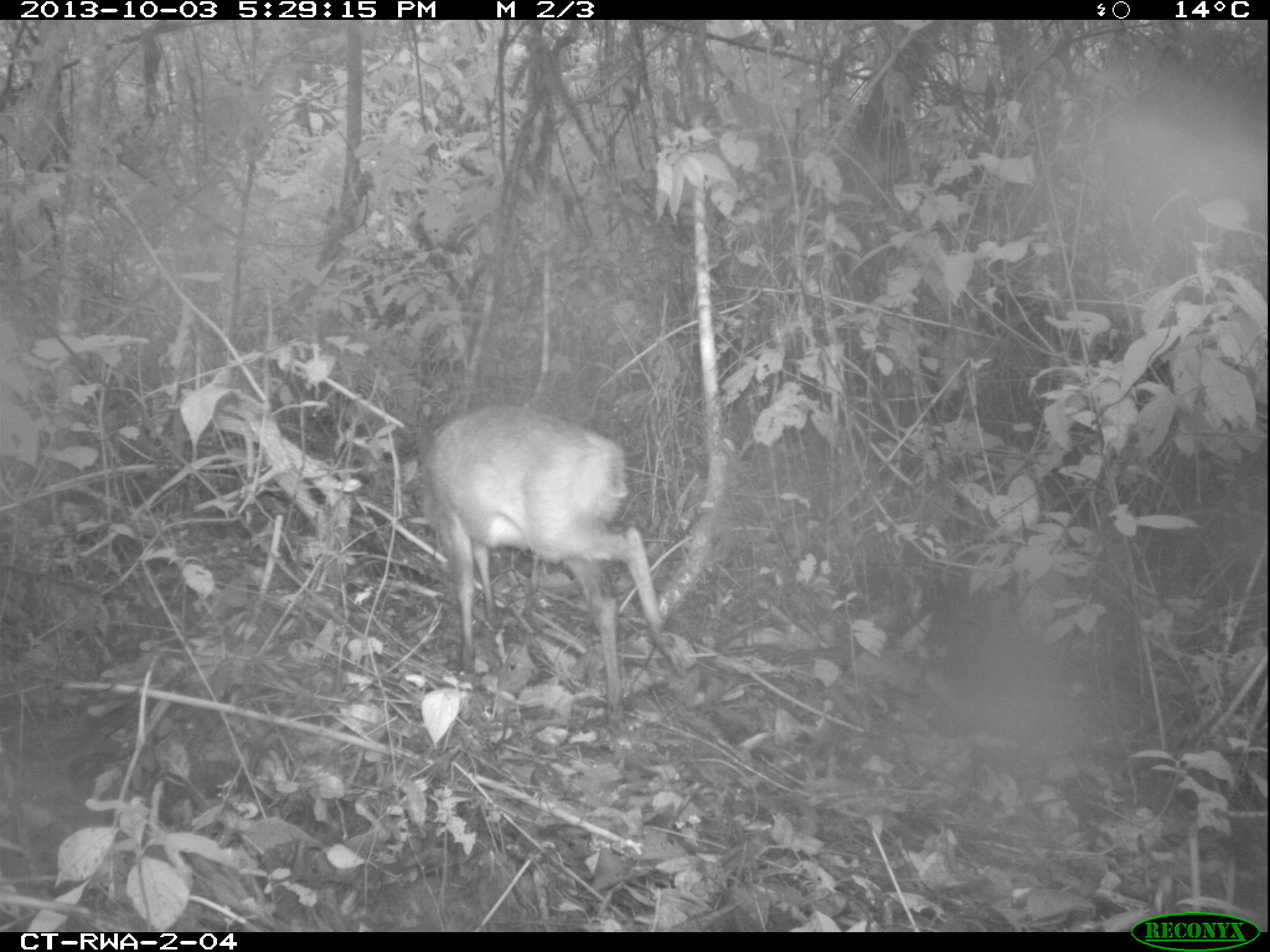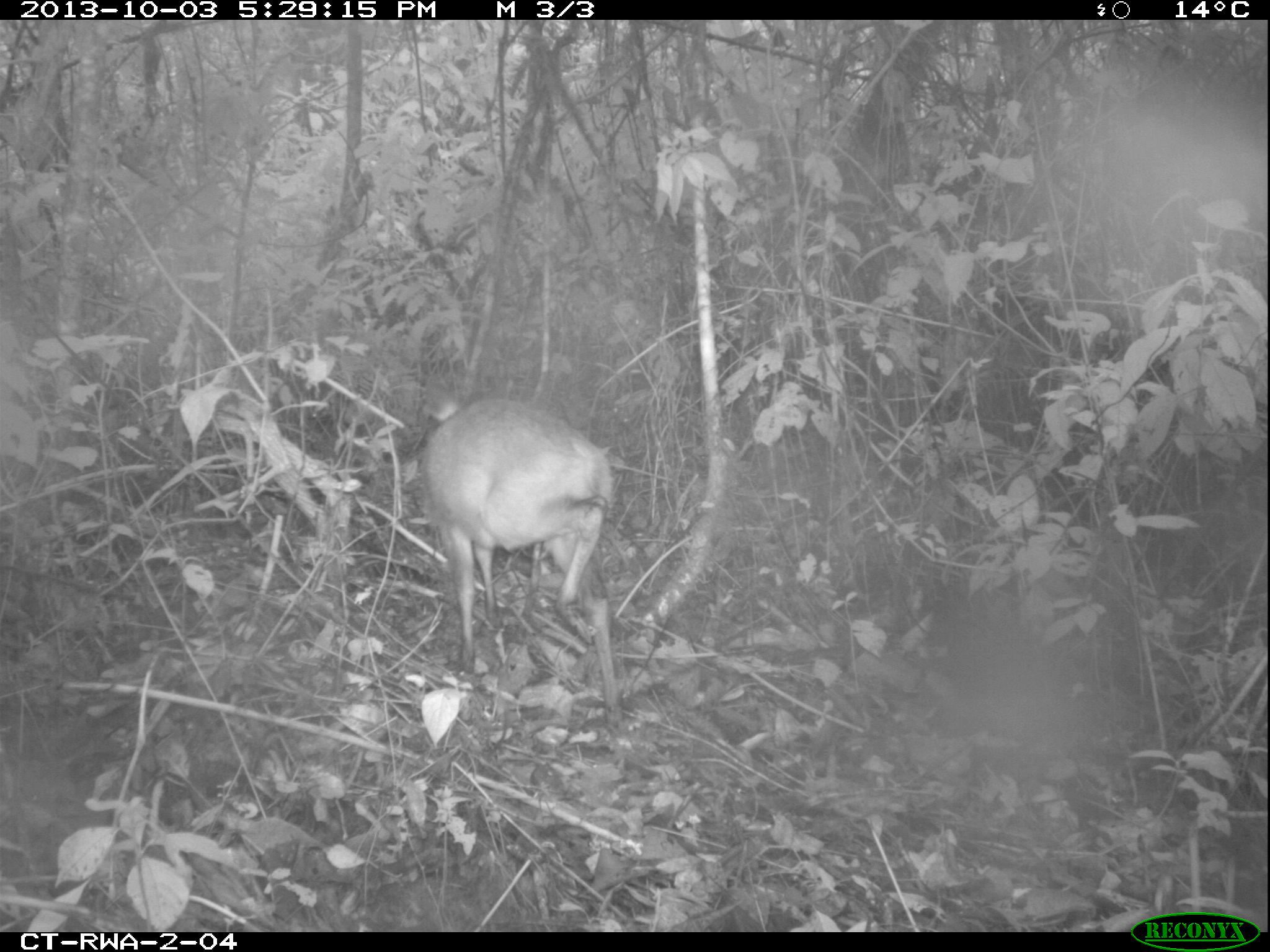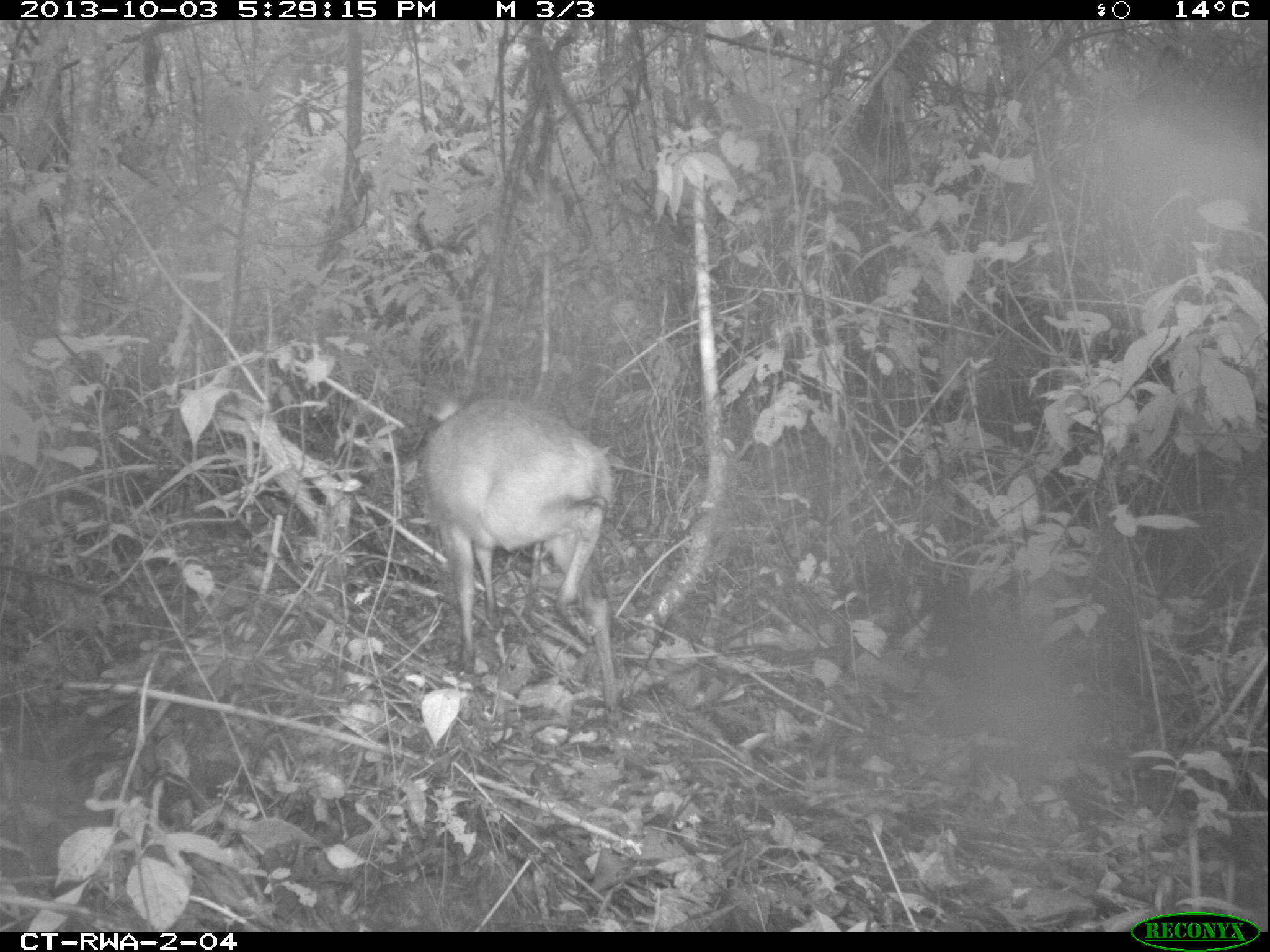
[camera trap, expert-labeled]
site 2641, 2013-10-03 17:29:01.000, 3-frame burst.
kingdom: Animalia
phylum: Chordata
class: Mammalia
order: Artiodactyla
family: Bovidae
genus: Cephalophus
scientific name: Cephalophus nigrifrons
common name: black-fronted duiker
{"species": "Cephalophus nigrifrons (black-fronted duiker)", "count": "1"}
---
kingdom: Animalia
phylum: Chordata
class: Aves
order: Galliformes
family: Phasianidae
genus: Pternistis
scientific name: Pternistis nobilis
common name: handsome francolin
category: francolinus nobilis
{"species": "francolinus nobilis (handsome francolin) (Pternistis nobilis)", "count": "1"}